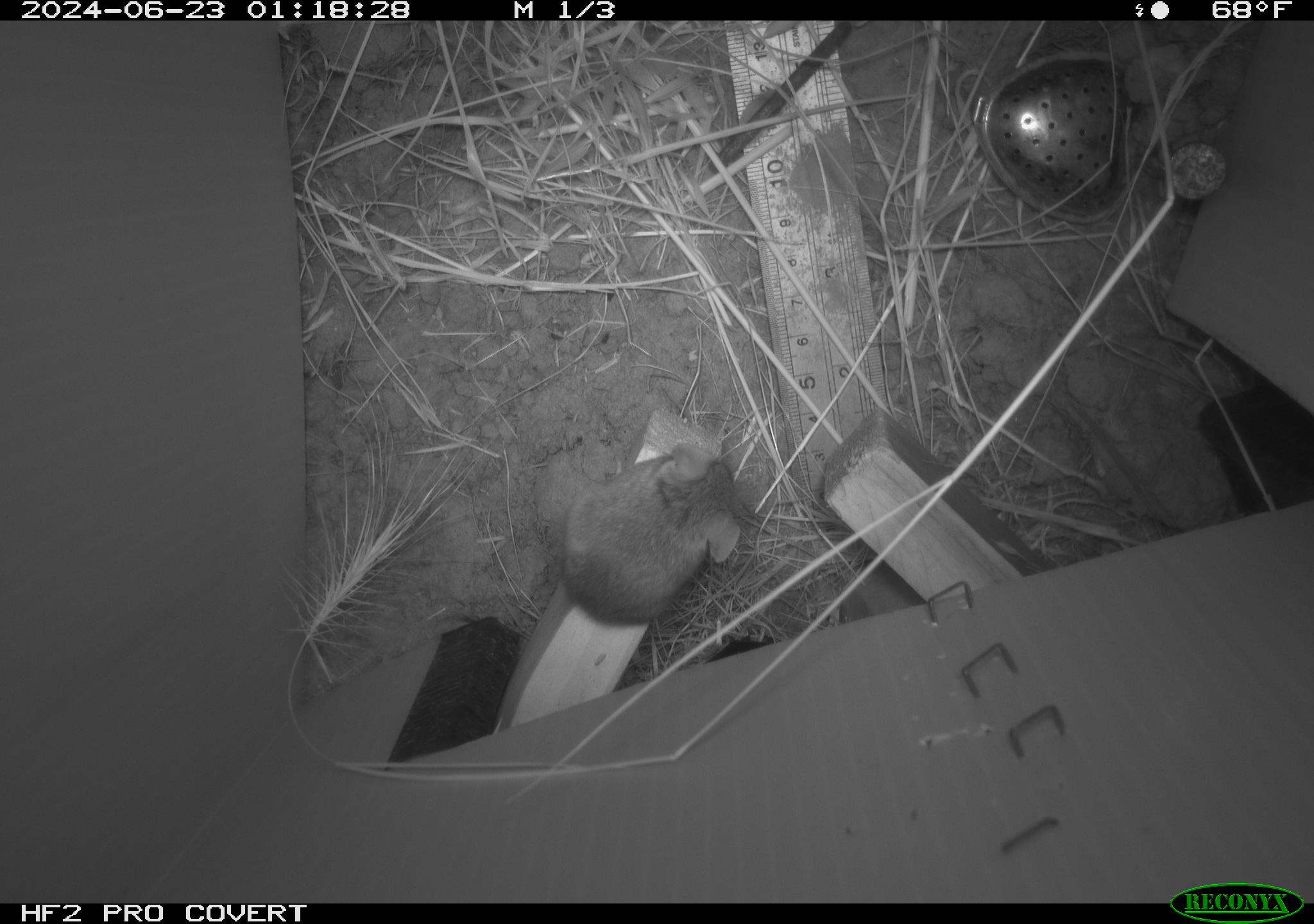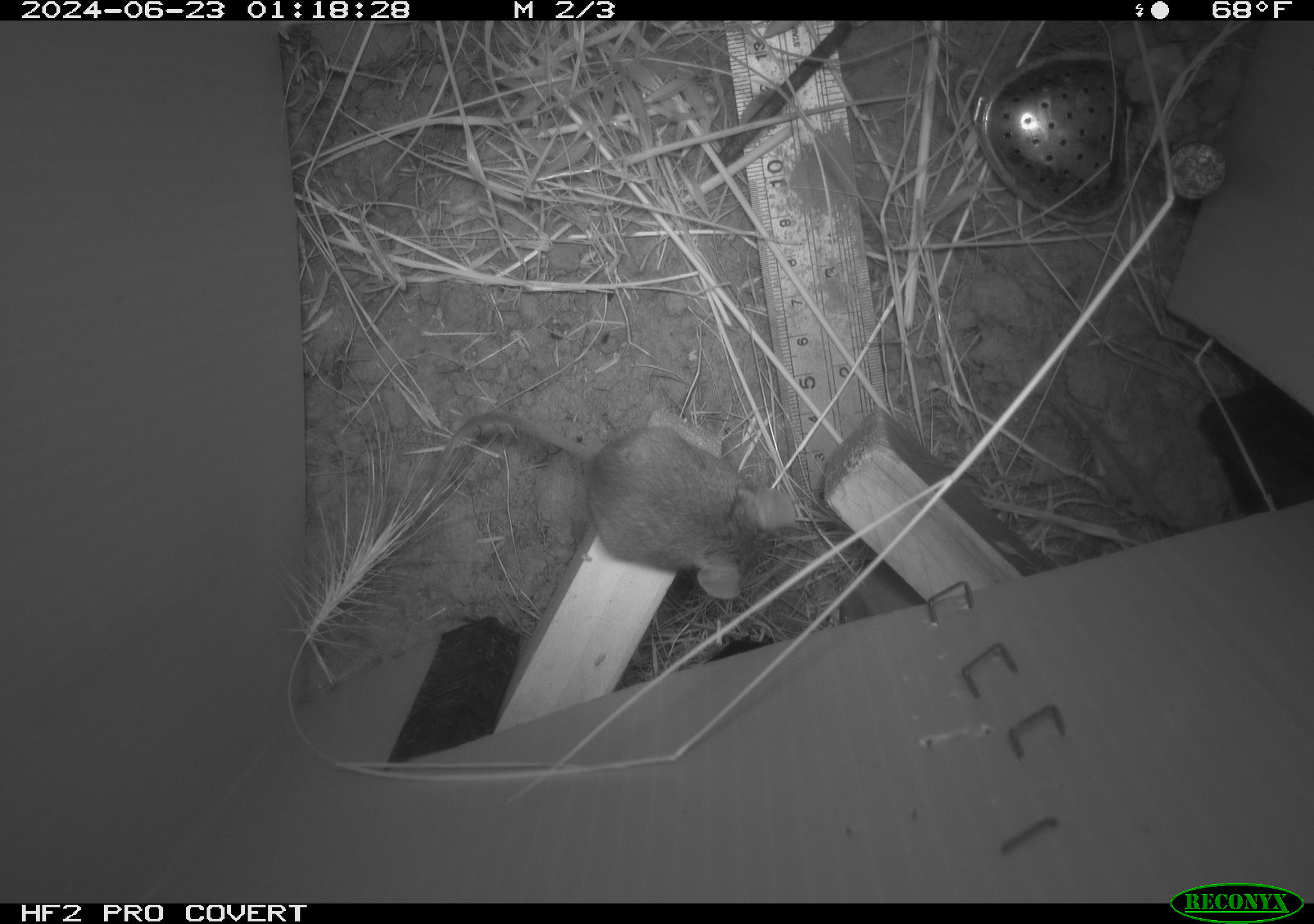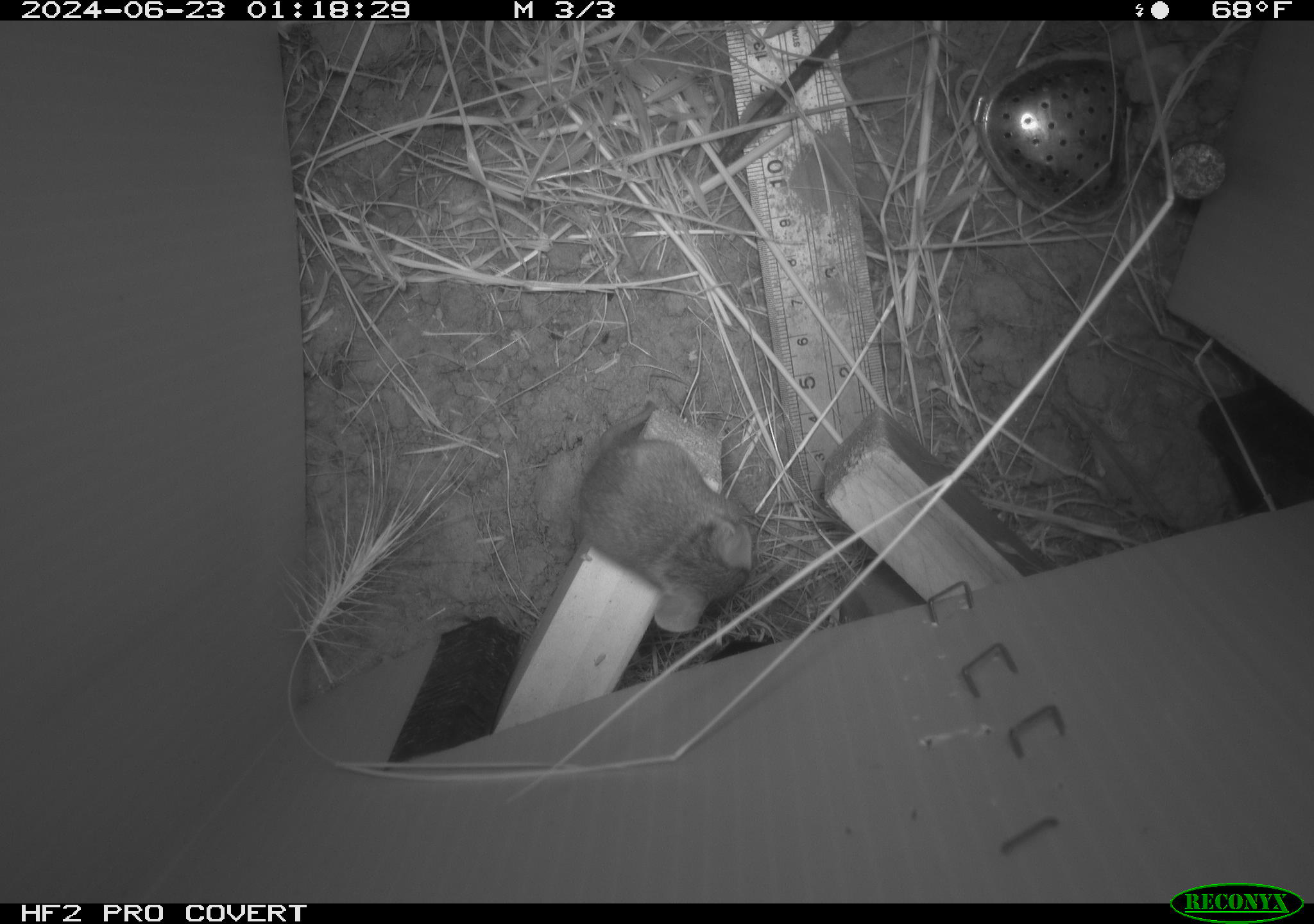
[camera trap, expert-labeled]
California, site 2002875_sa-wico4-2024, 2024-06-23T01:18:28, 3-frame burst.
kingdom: Animalia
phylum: Chordata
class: Mammalia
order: Rodentia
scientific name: Rodentia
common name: mouse species